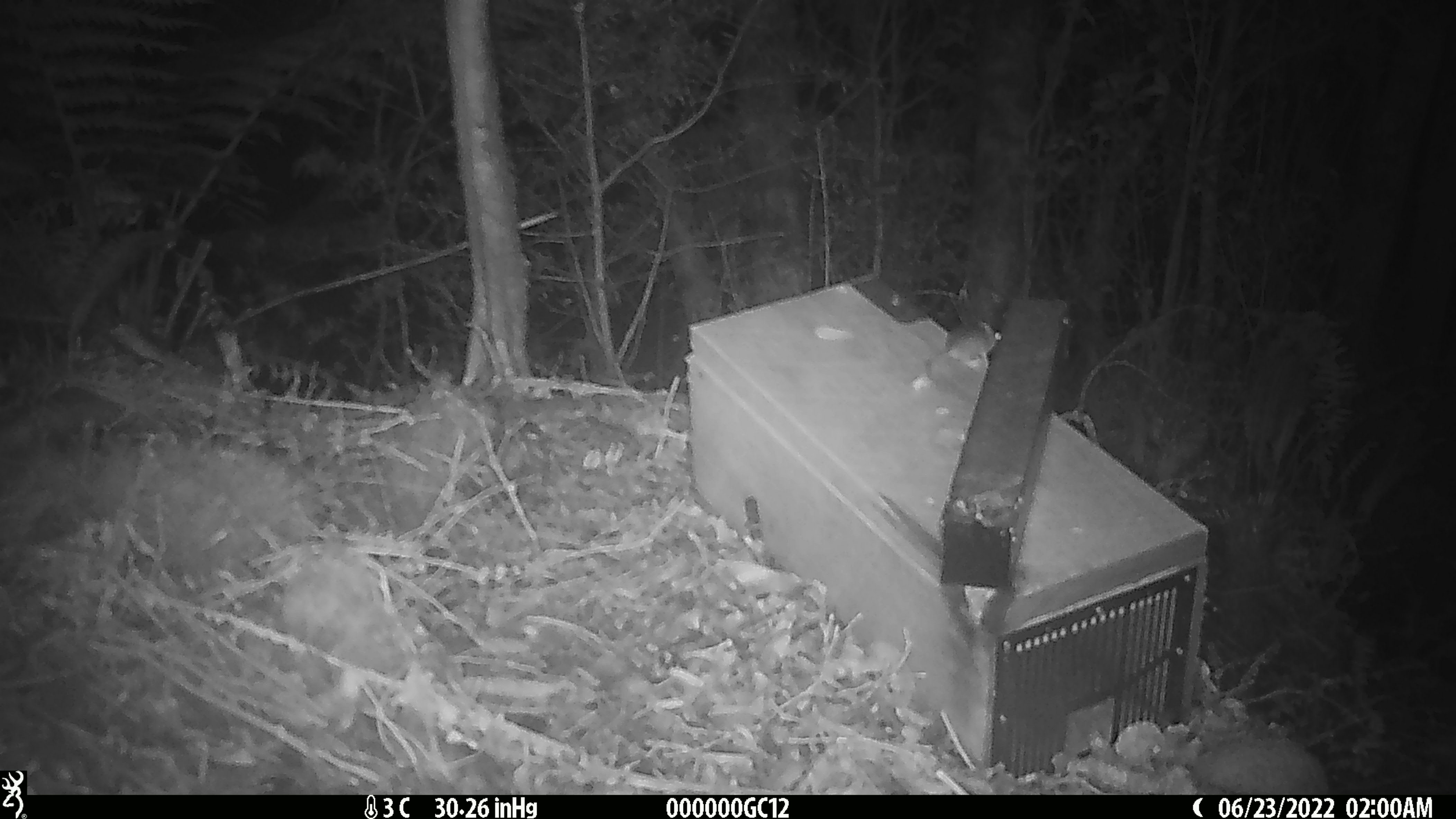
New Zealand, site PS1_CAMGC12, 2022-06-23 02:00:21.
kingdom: Animalia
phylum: Chordata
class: Mammalia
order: Rodentia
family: Muridae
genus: Mus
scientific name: Mus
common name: mouse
Mouse (Mus).